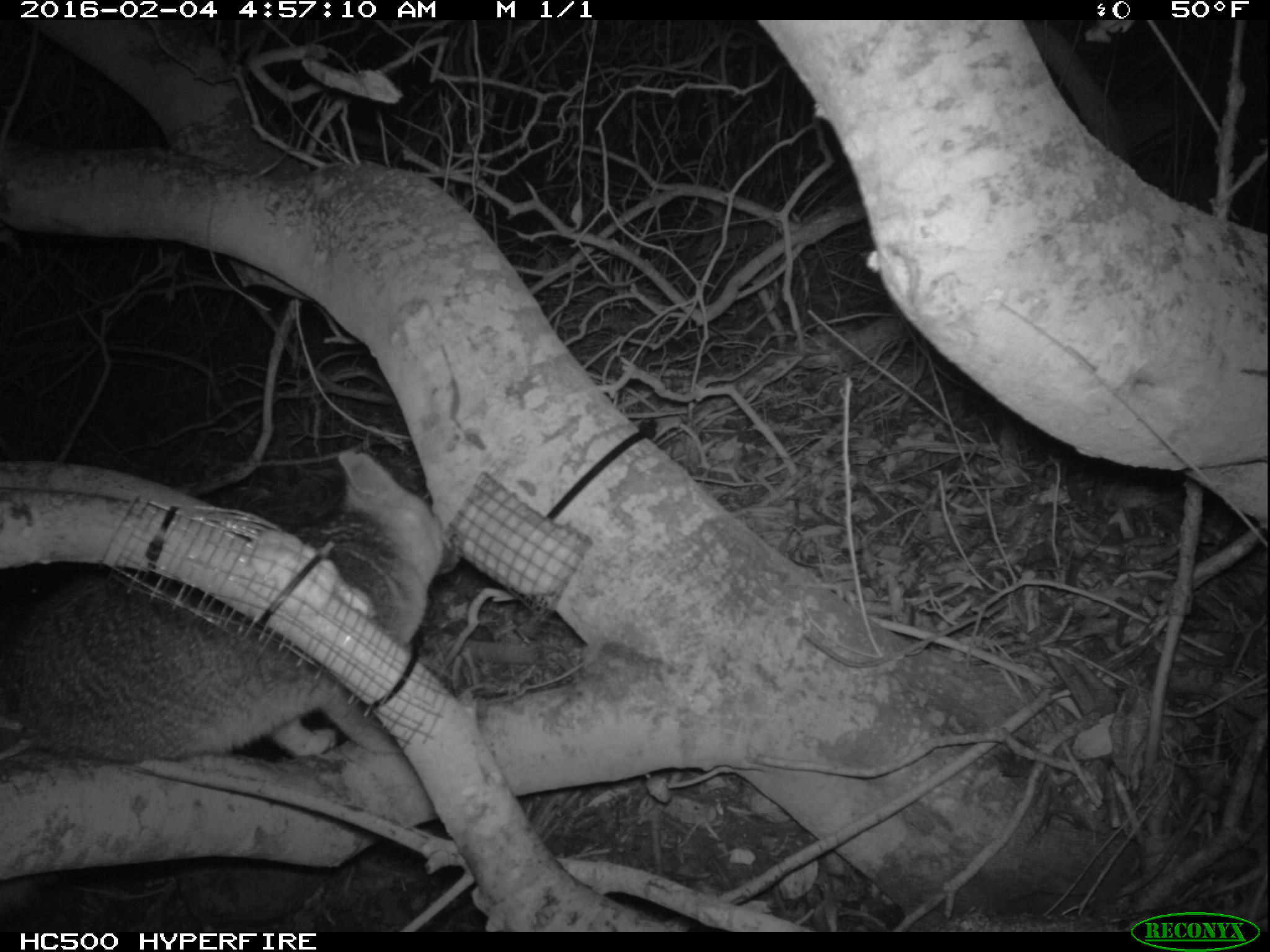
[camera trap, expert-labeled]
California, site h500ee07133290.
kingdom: Animalia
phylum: Chordata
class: Mammalia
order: Carnivora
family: Canidae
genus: Urocyon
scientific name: Urocyon littoralis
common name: island fox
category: fox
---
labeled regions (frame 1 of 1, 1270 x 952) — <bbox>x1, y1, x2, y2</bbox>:
fox: <bbox>0, 452, 456, 913</bbox>